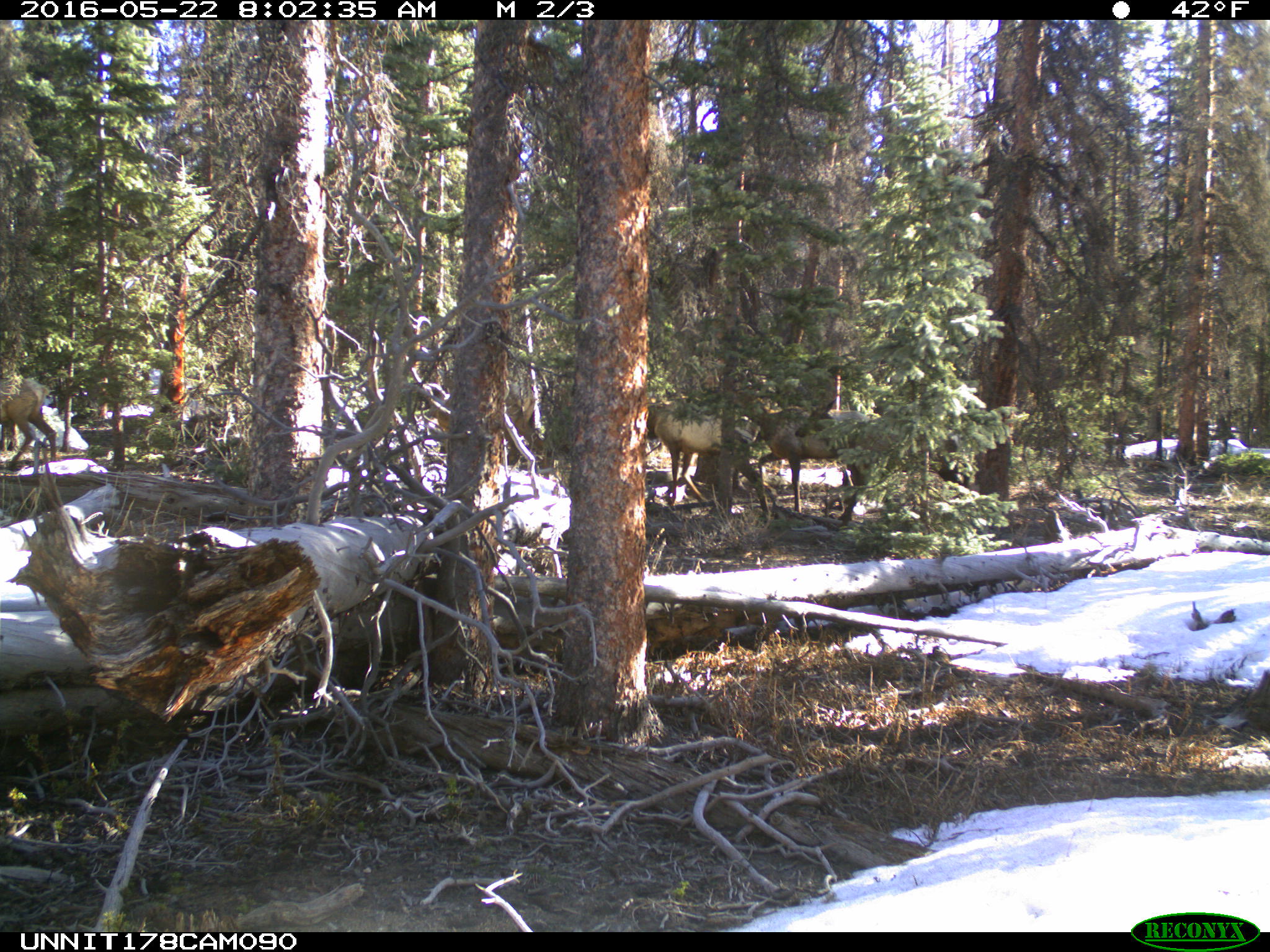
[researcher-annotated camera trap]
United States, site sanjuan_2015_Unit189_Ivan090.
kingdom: Animalia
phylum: Chordata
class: Mammalia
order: Artiodactyla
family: Cervidae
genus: Cervus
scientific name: Cervus elaphus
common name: red deer